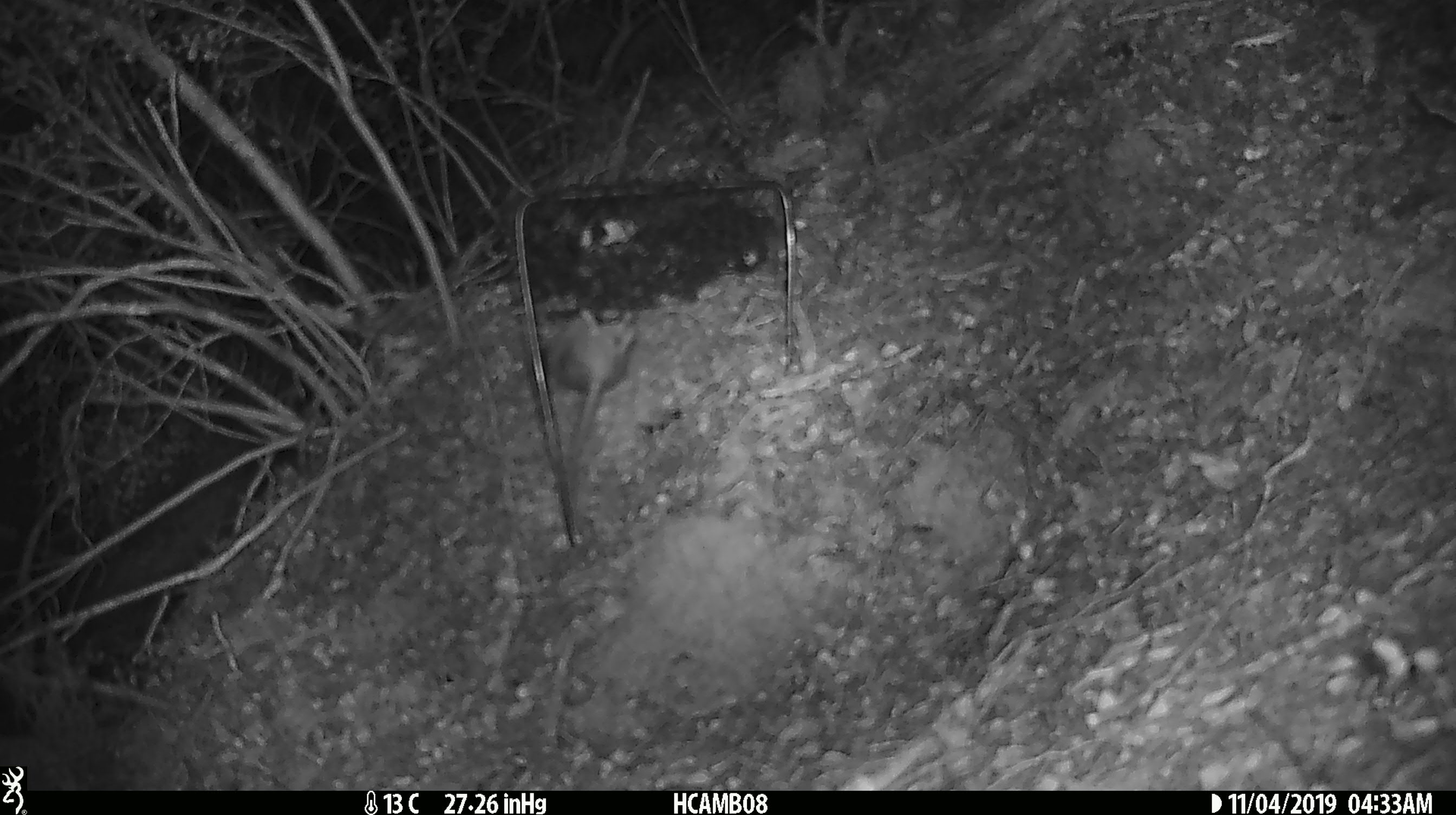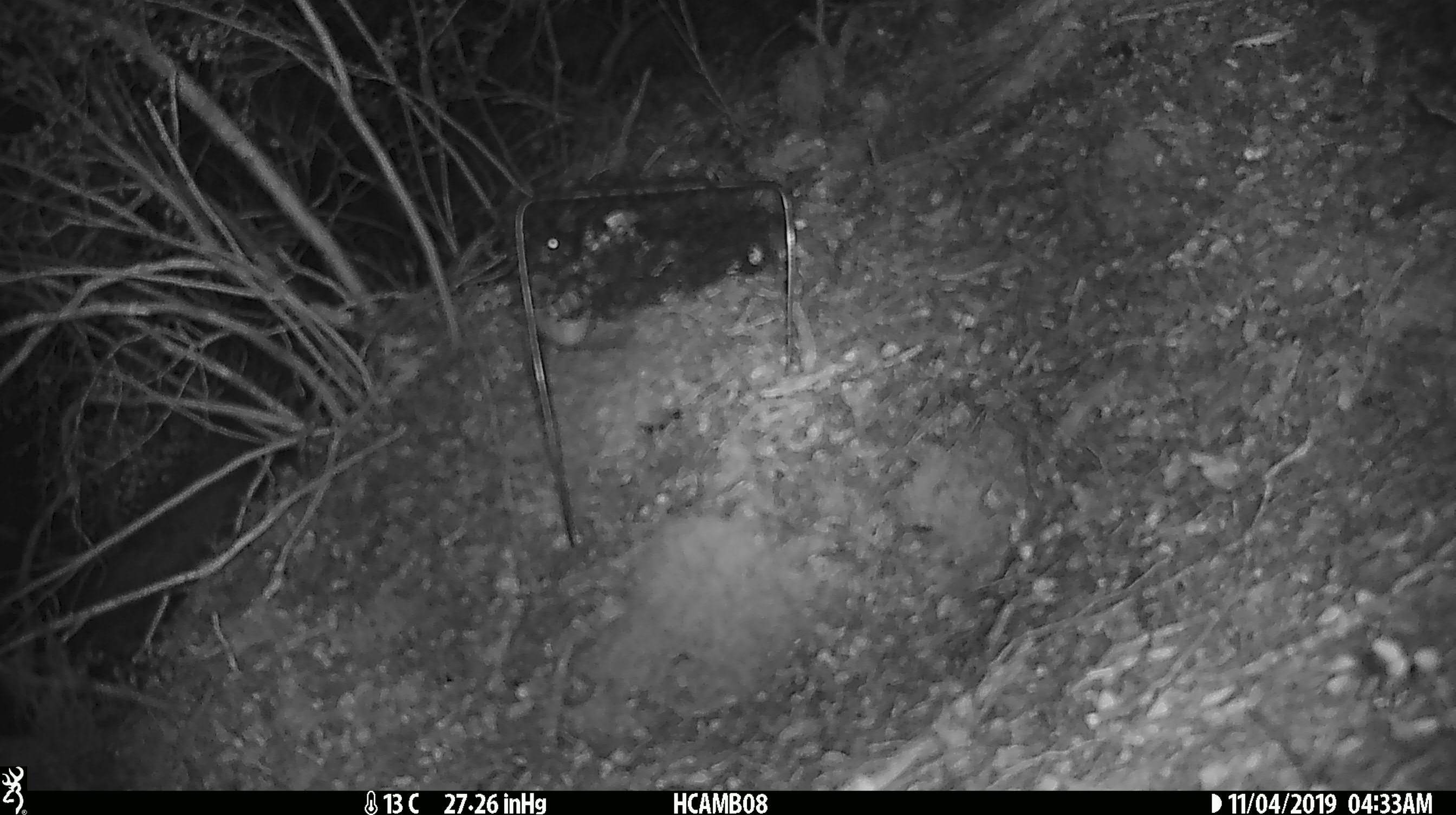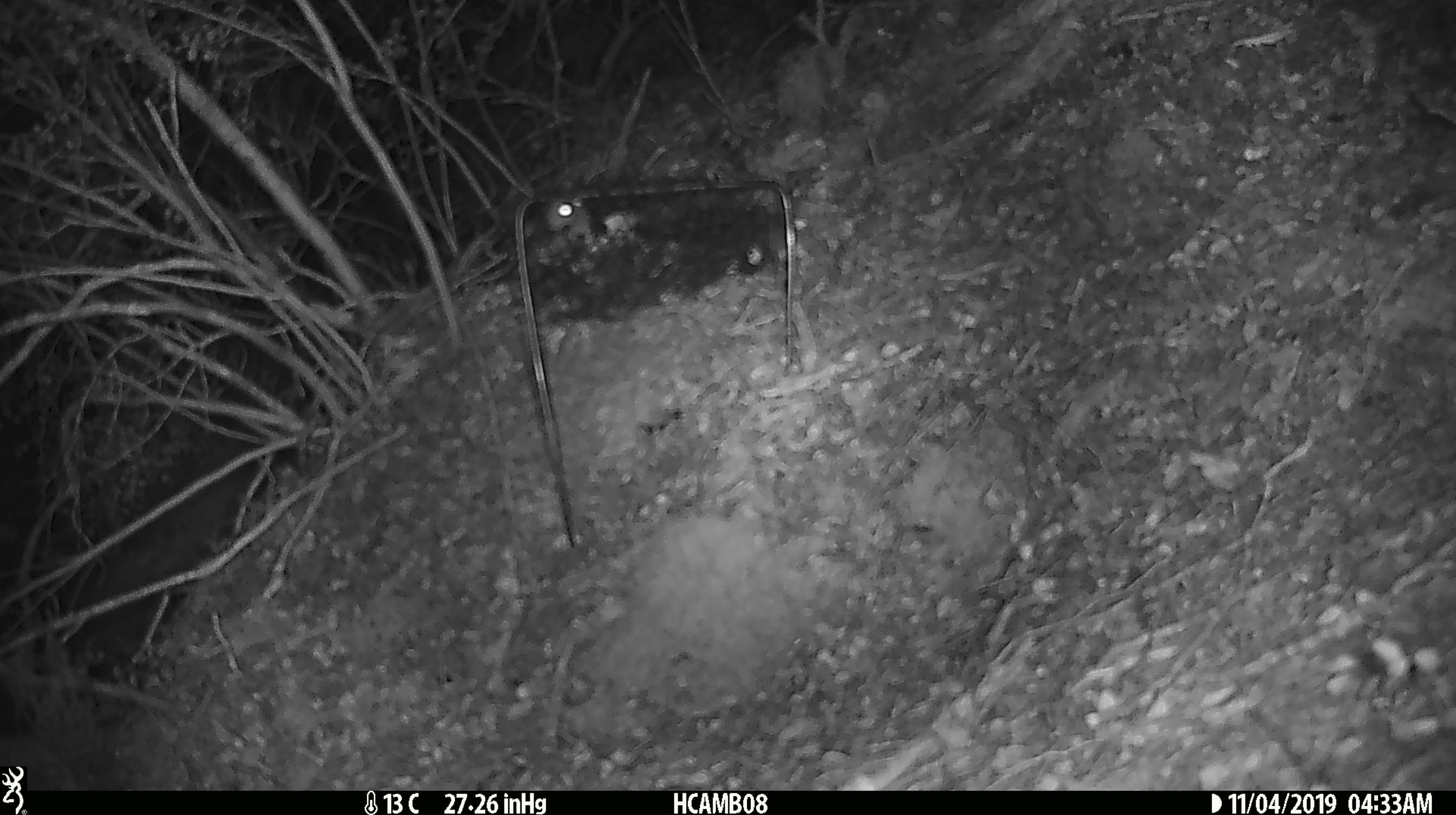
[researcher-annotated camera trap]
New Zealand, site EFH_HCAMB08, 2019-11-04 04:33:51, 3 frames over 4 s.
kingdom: Animalia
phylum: Chordata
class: Mammalia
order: Rodentia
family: Muridae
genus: Mus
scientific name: Mus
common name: mouse